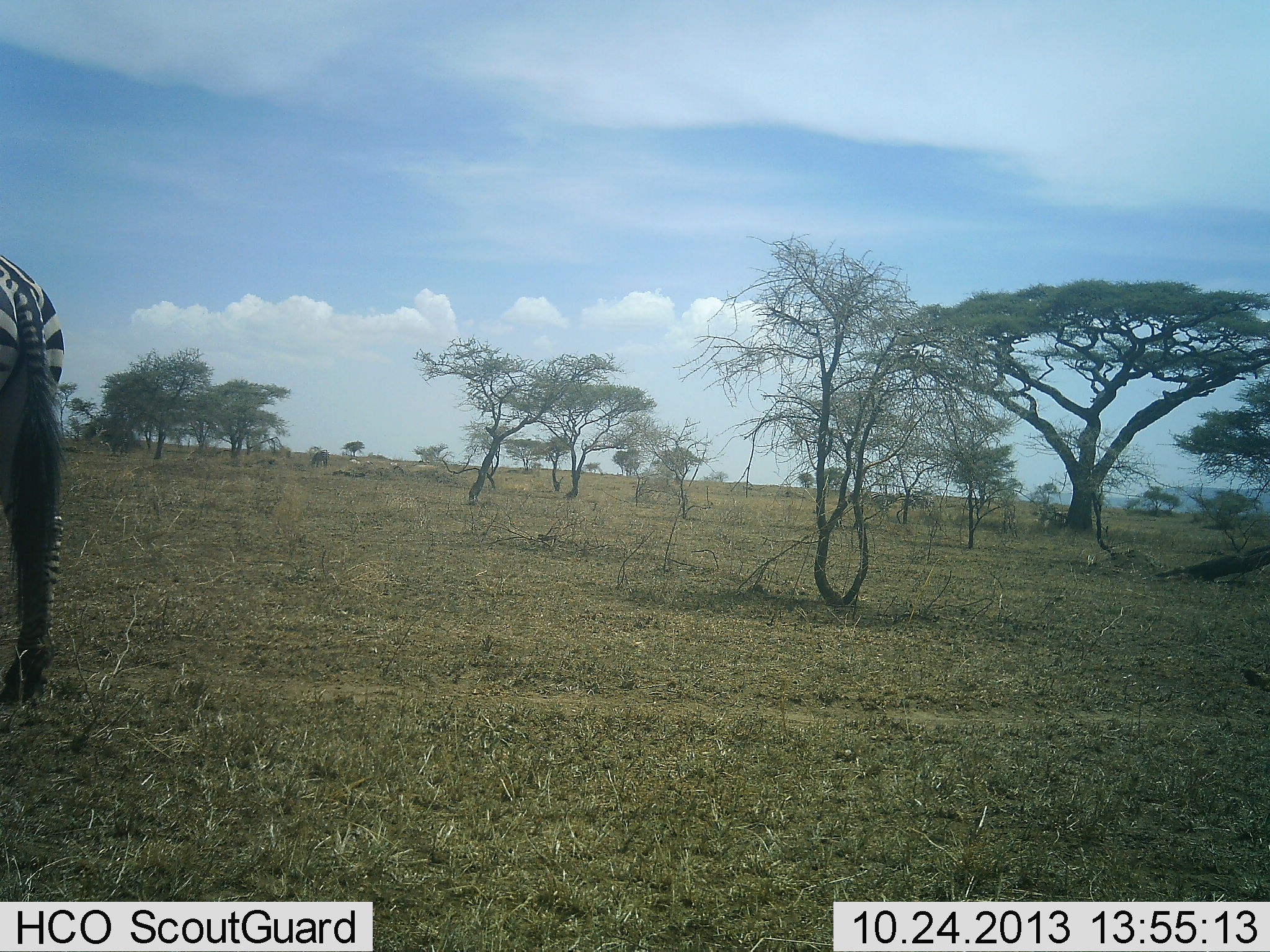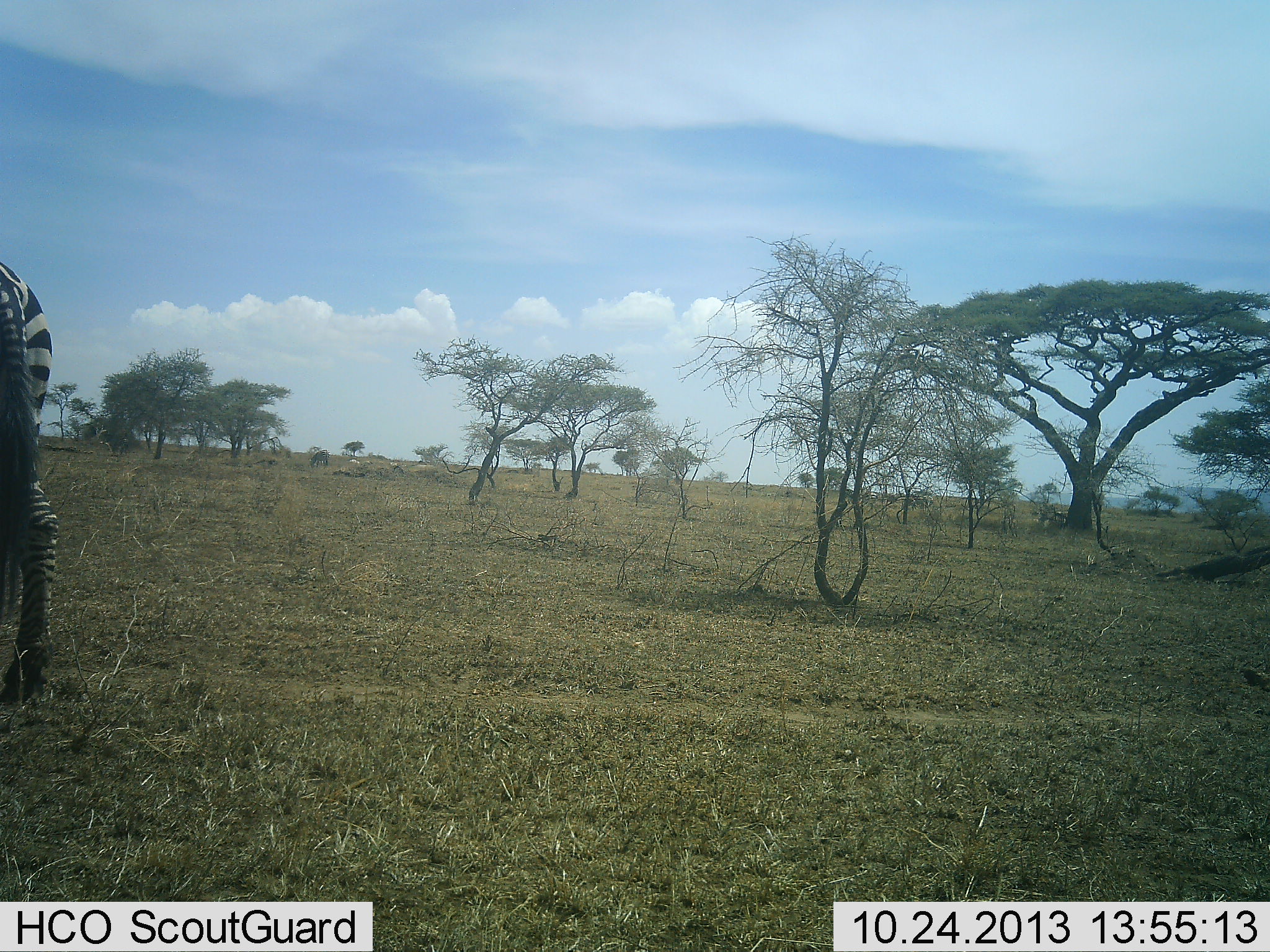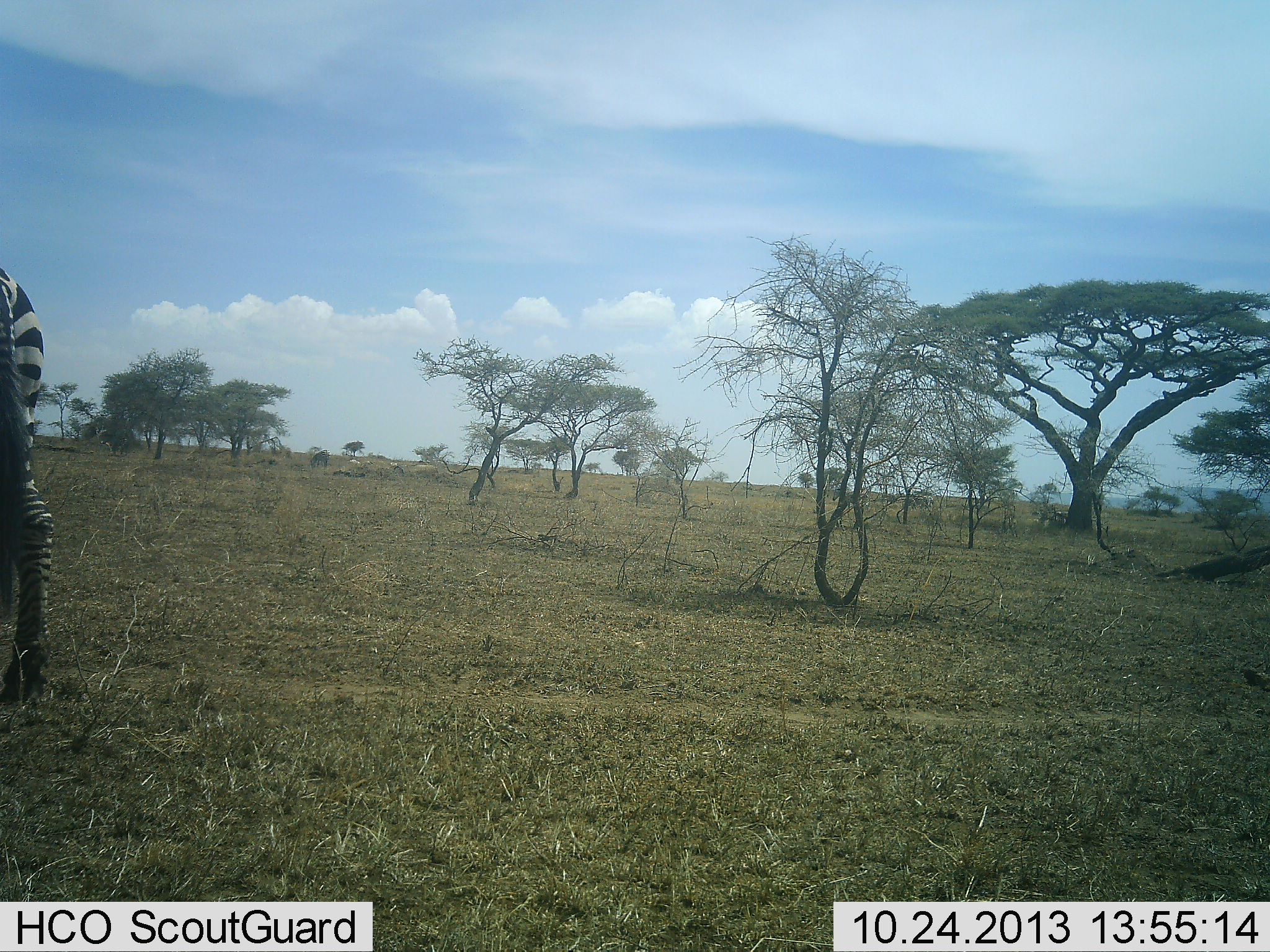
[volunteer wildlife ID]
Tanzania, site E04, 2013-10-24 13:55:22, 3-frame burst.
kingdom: Animalia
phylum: Chordata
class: Mammalia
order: Perissodactyla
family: Equidae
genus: Equus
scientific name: Equus quagga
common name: plains zebra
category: zebra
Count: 1.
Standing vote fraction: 70%.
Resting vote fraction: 0%.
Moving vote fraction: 40%.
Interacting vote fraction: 10%.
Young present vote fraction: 0%.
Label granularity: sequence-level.